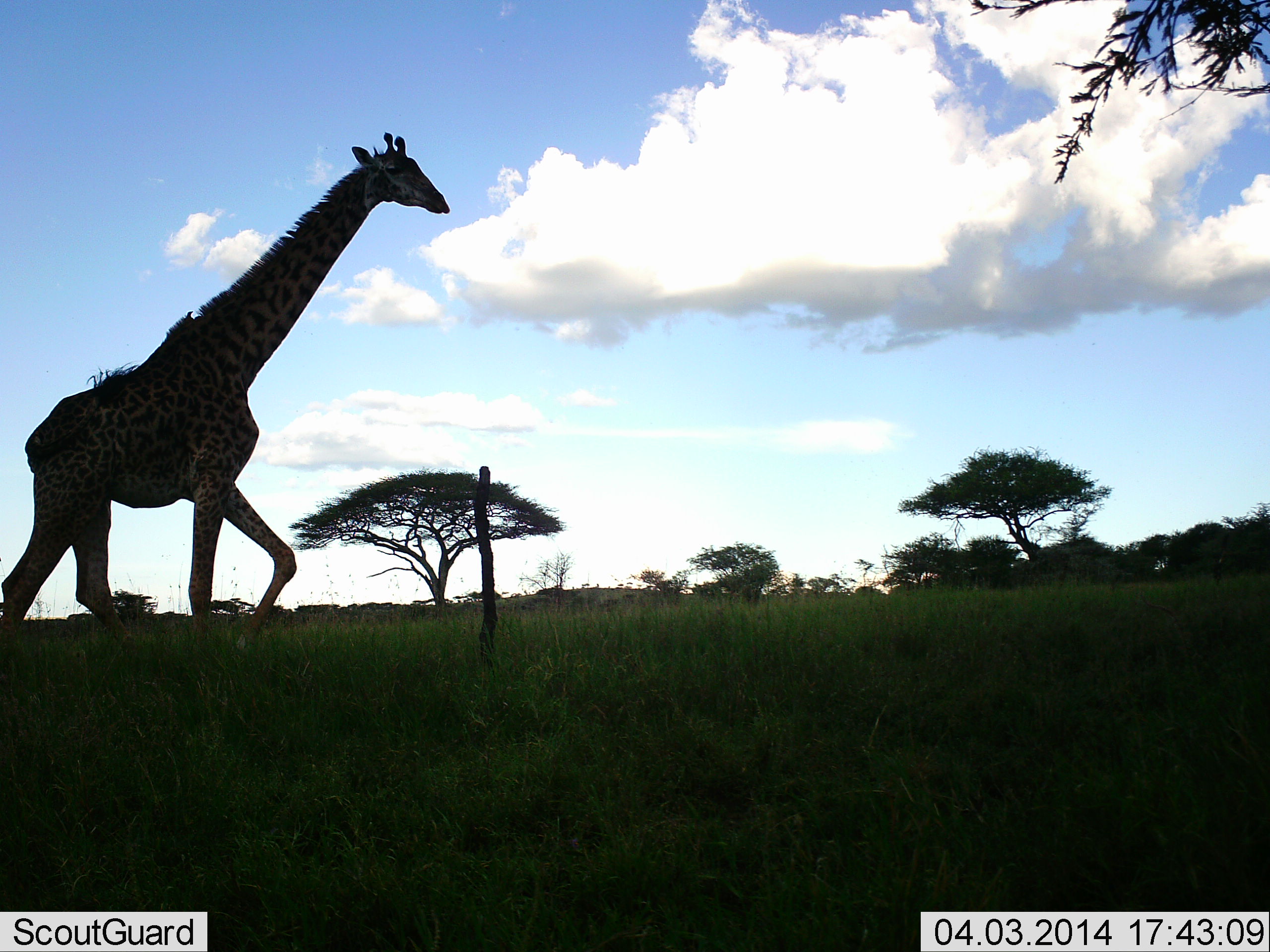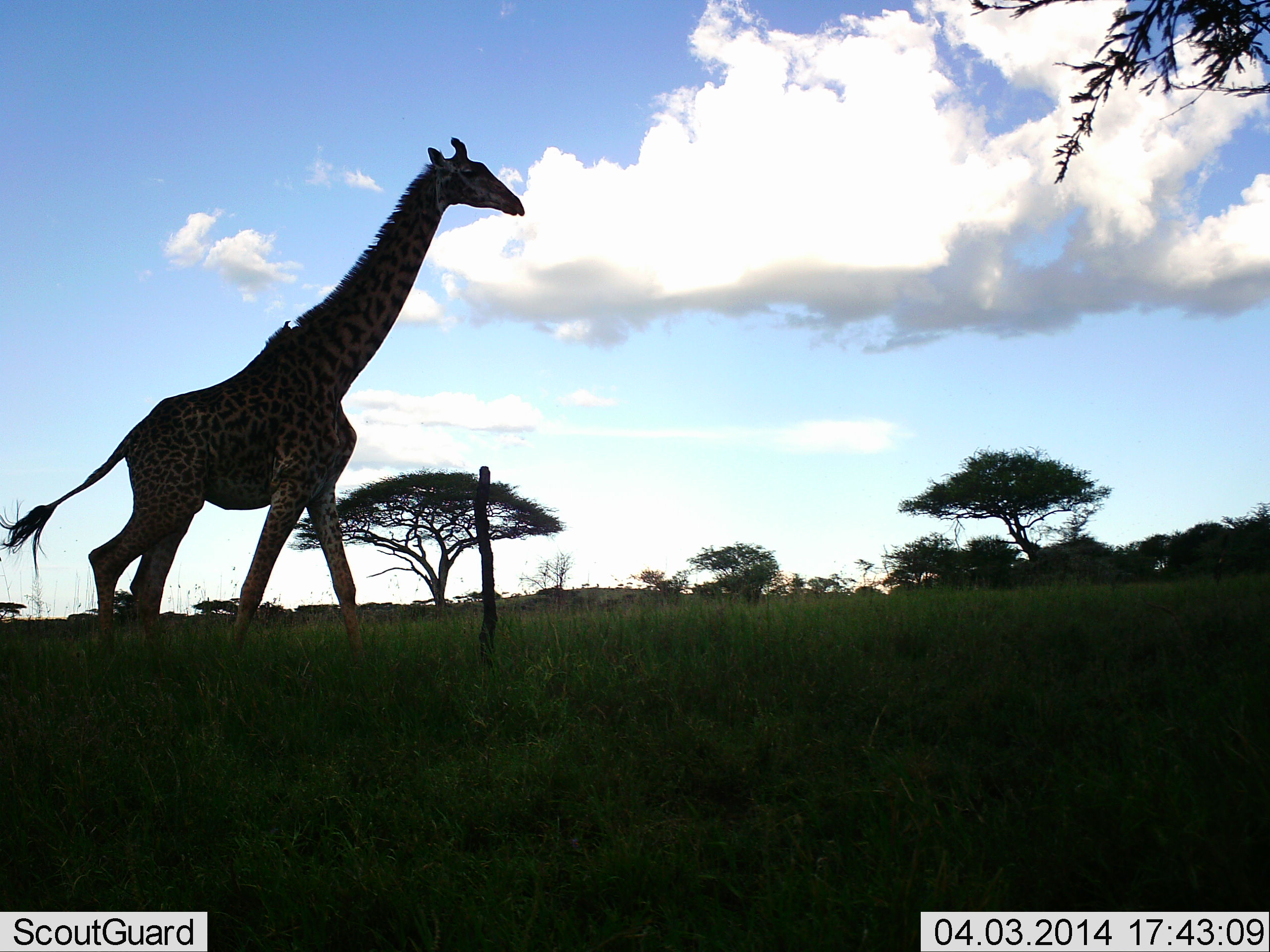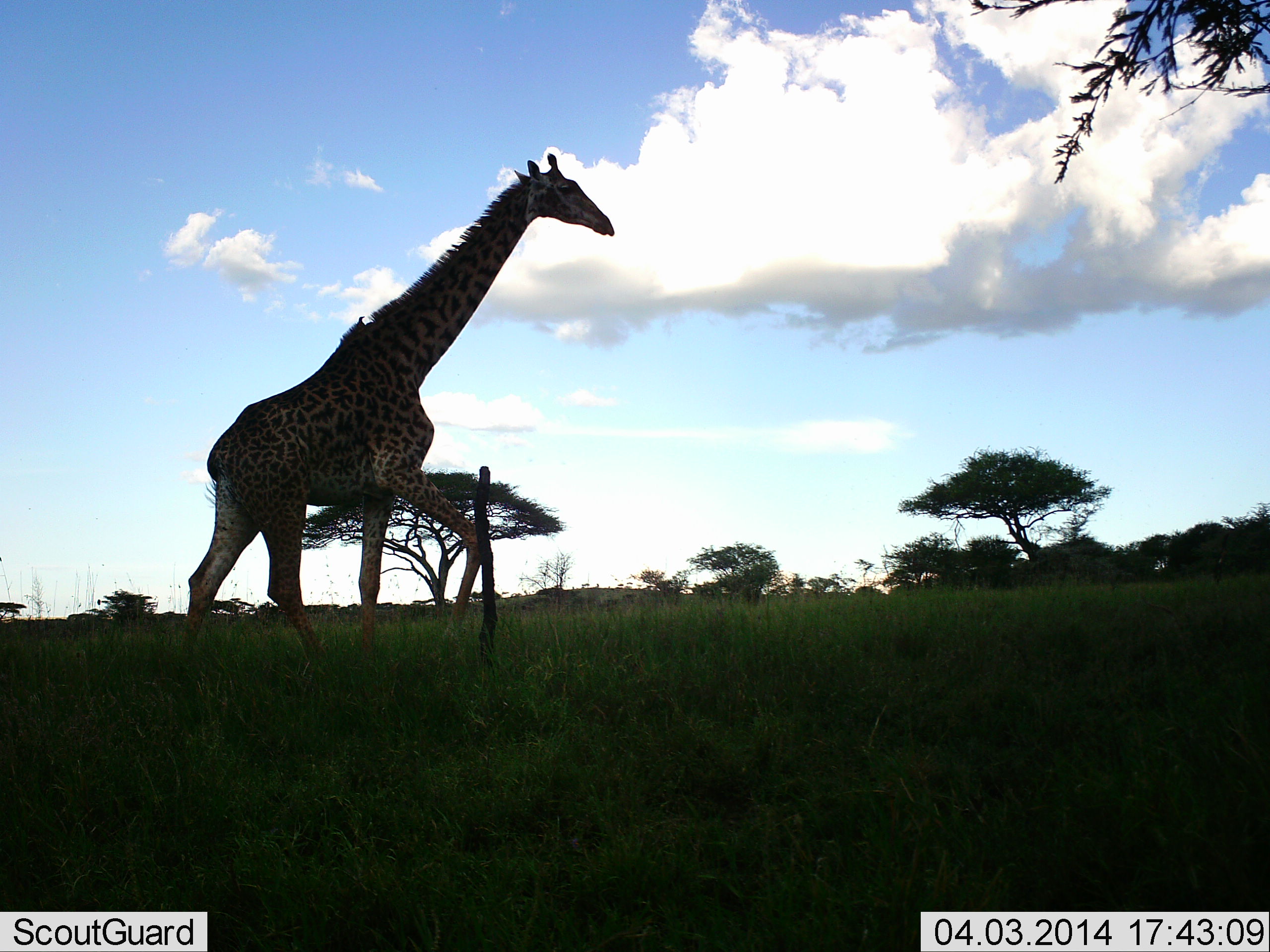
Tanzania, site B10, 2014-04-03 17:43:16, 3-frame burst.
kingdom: Animalia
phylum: Chordata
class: Mammalia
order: Artiodactyla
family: Giraffidae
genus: Giraffa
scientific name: Giraffa camelopardalis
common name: giraffe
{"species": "giraffe (Giraffa camelopardalis)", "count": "1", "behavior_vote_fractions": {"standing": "0%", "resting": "0%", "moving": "100%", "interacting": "0%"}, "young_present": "0%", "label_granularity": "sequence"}